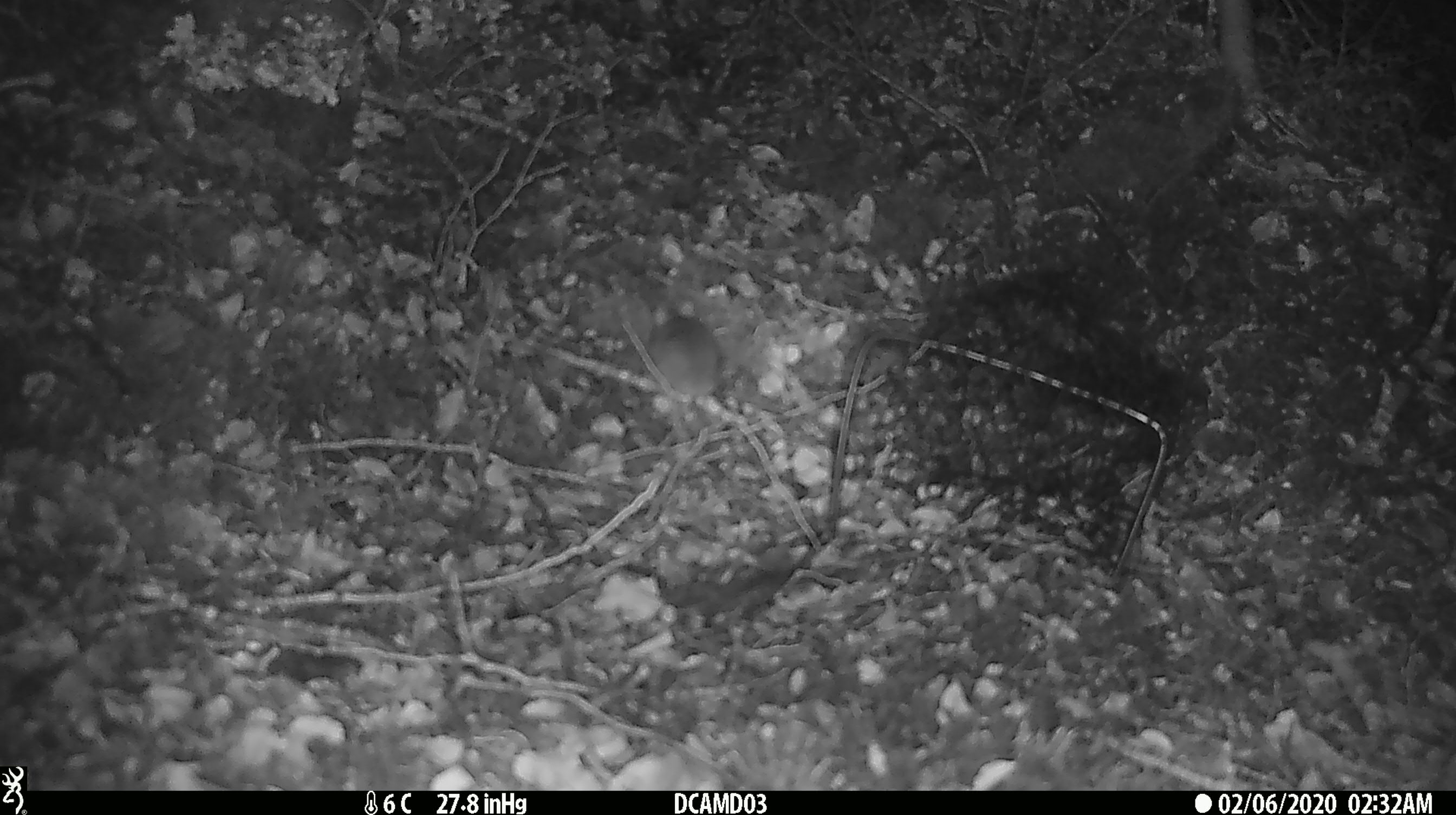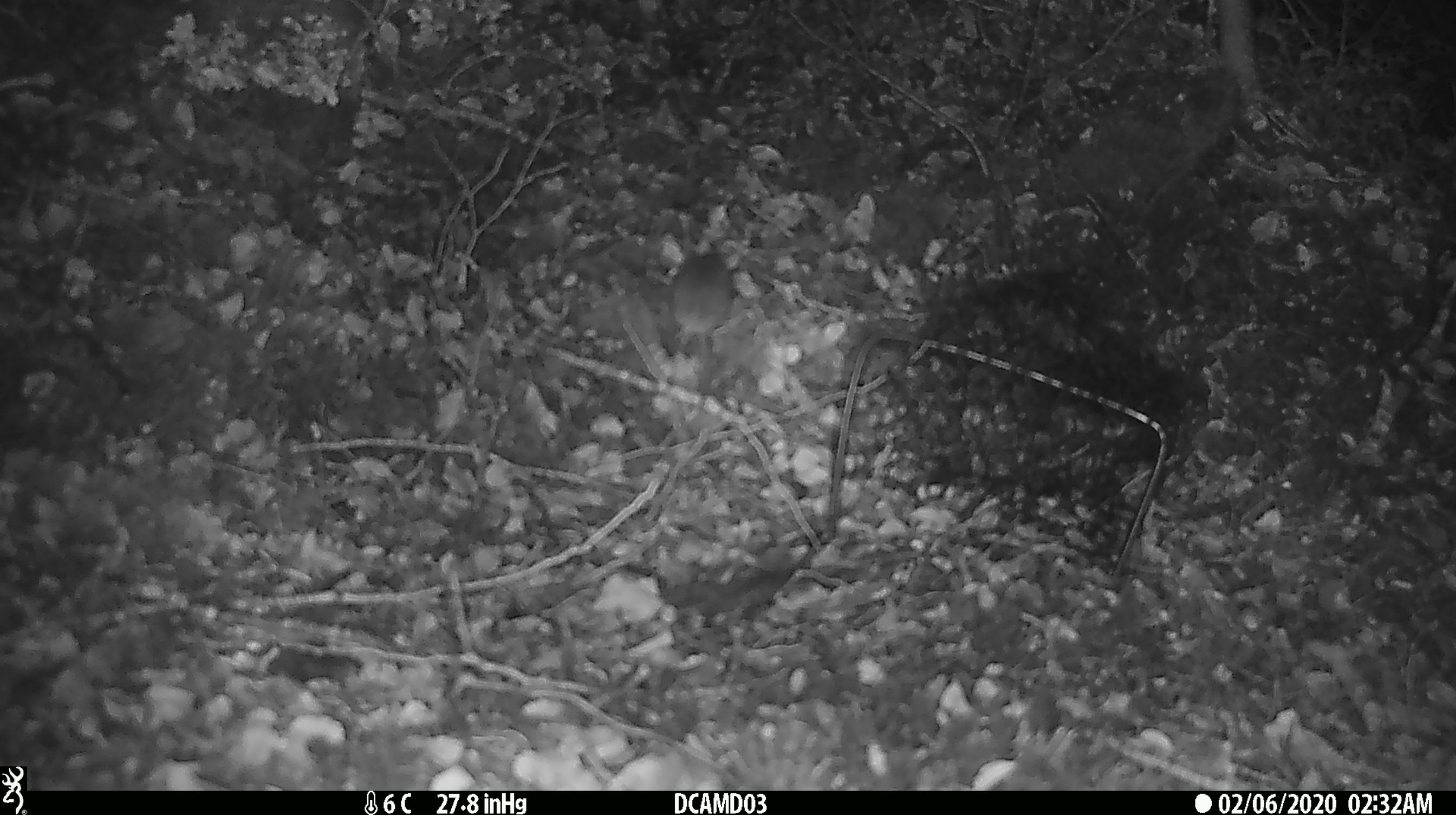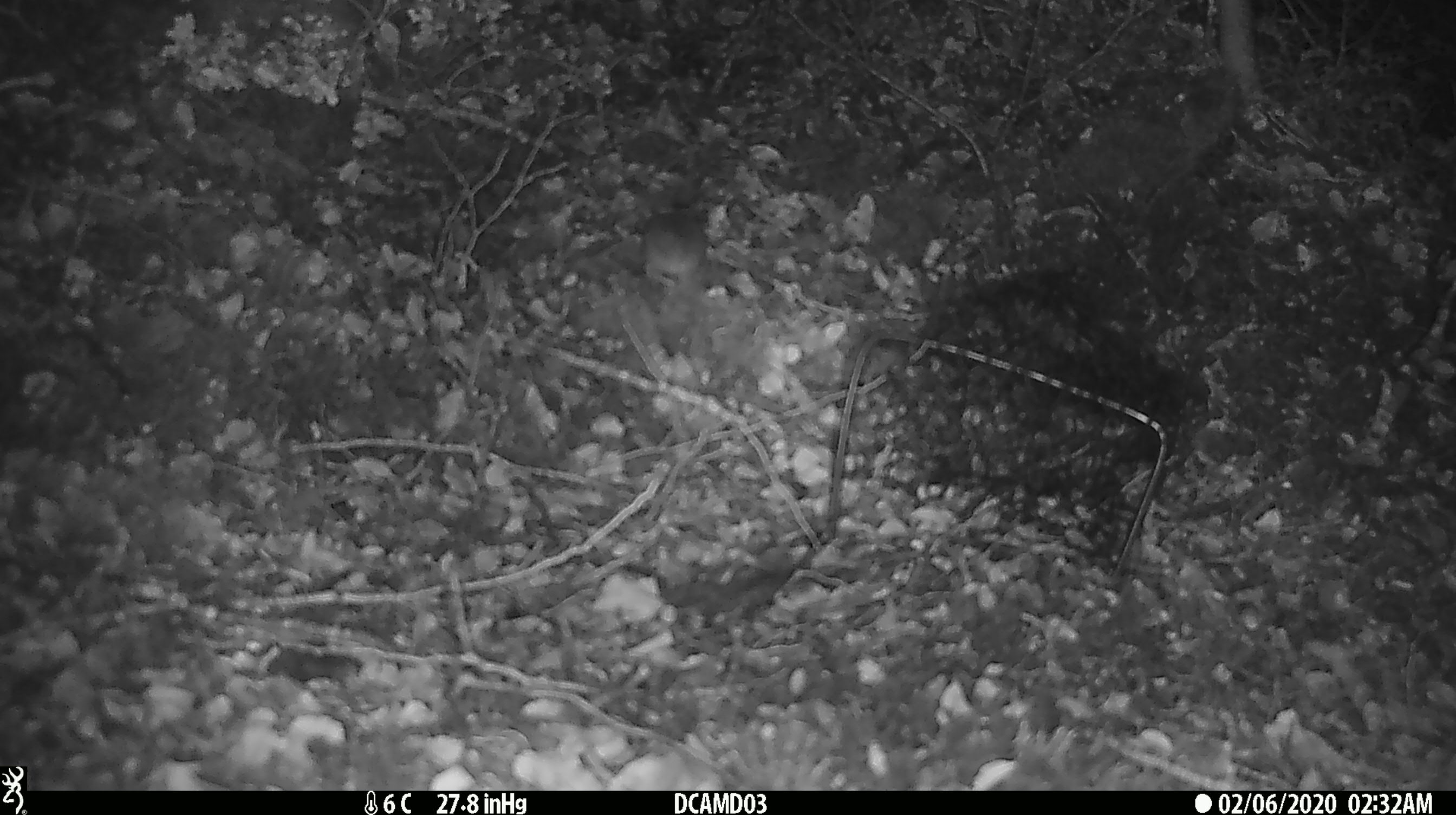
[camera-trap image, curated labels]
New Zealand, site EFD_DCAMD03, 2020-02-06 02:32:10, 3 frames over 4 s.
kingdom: Animalia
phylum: Chordata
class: Mammalia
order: Rodentia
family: Muridae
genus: Mus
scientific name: Mus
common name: mouse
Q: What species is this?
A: Mouse (Mus).